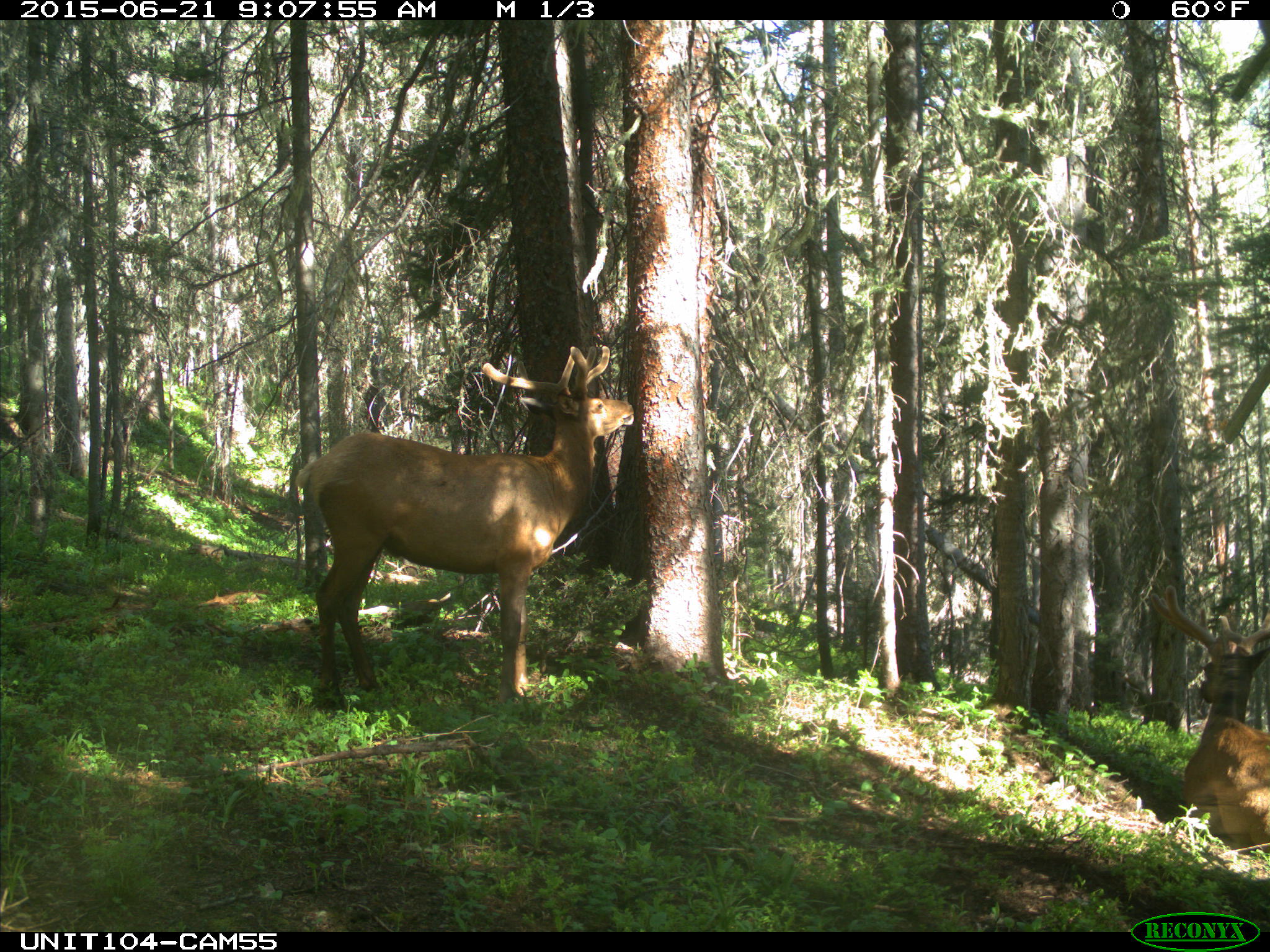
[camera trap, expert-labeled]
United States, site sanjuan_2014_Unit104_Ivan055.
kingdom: Animalia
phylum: Chordata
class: Mammalia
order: Artiodactyla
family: Cervidae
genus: Cervus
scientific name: Cervus elaphus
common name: red deer